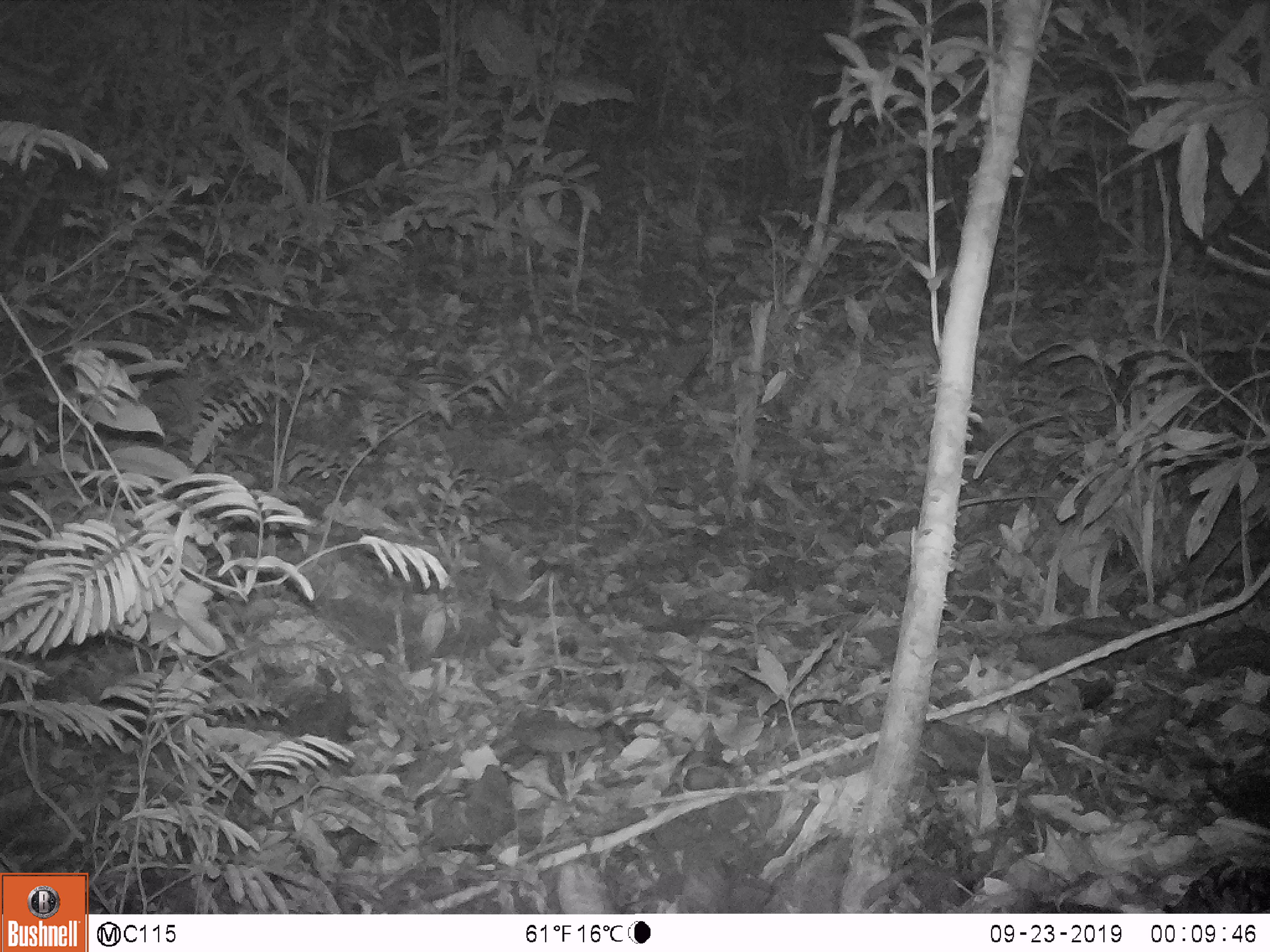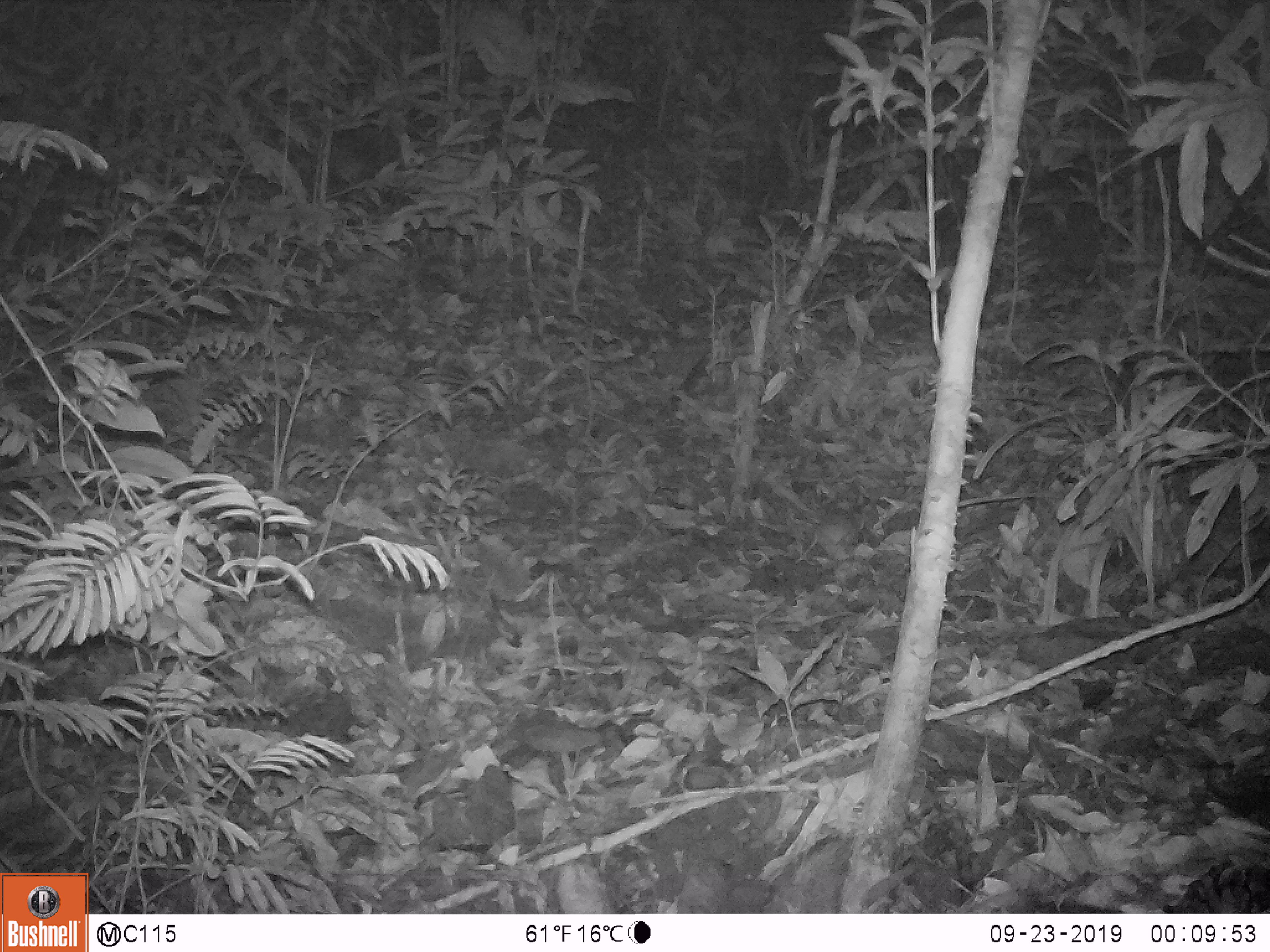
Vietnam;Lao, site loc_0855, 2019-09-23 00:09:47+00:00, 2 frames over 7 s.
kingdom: Animalia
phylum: Chordata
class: Mammalia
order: Rodentia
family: Muridae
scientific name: Muridae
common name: old-world mice and rats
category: unidentified murid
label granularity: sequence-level